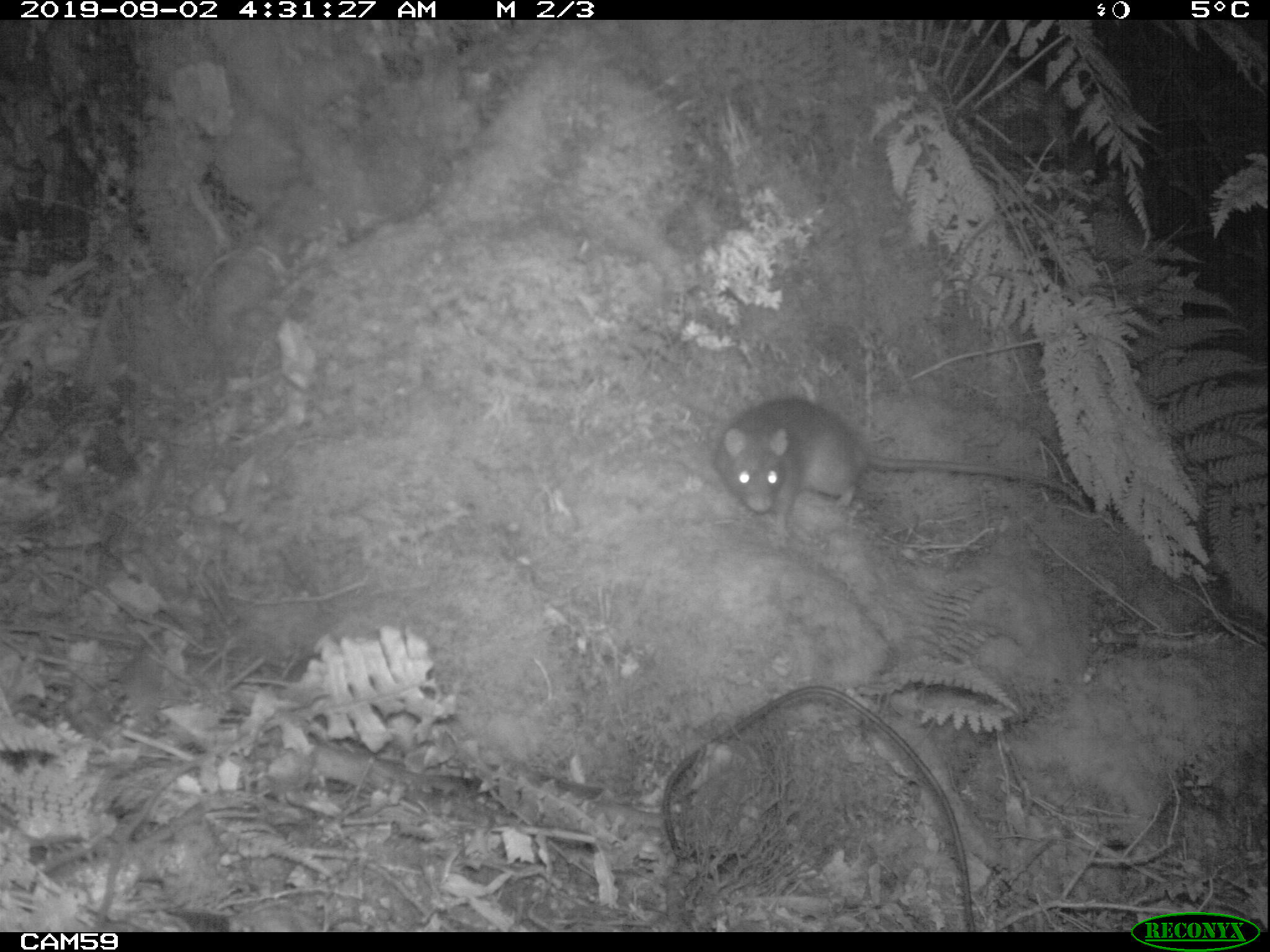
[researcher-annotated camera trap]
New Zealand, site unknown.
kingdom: Animalia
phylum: Chordata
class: Mammalia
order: Rodentia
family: Muridae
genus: Rattus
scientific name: Rattus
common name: rat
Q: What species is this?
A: Rat (Rattus).